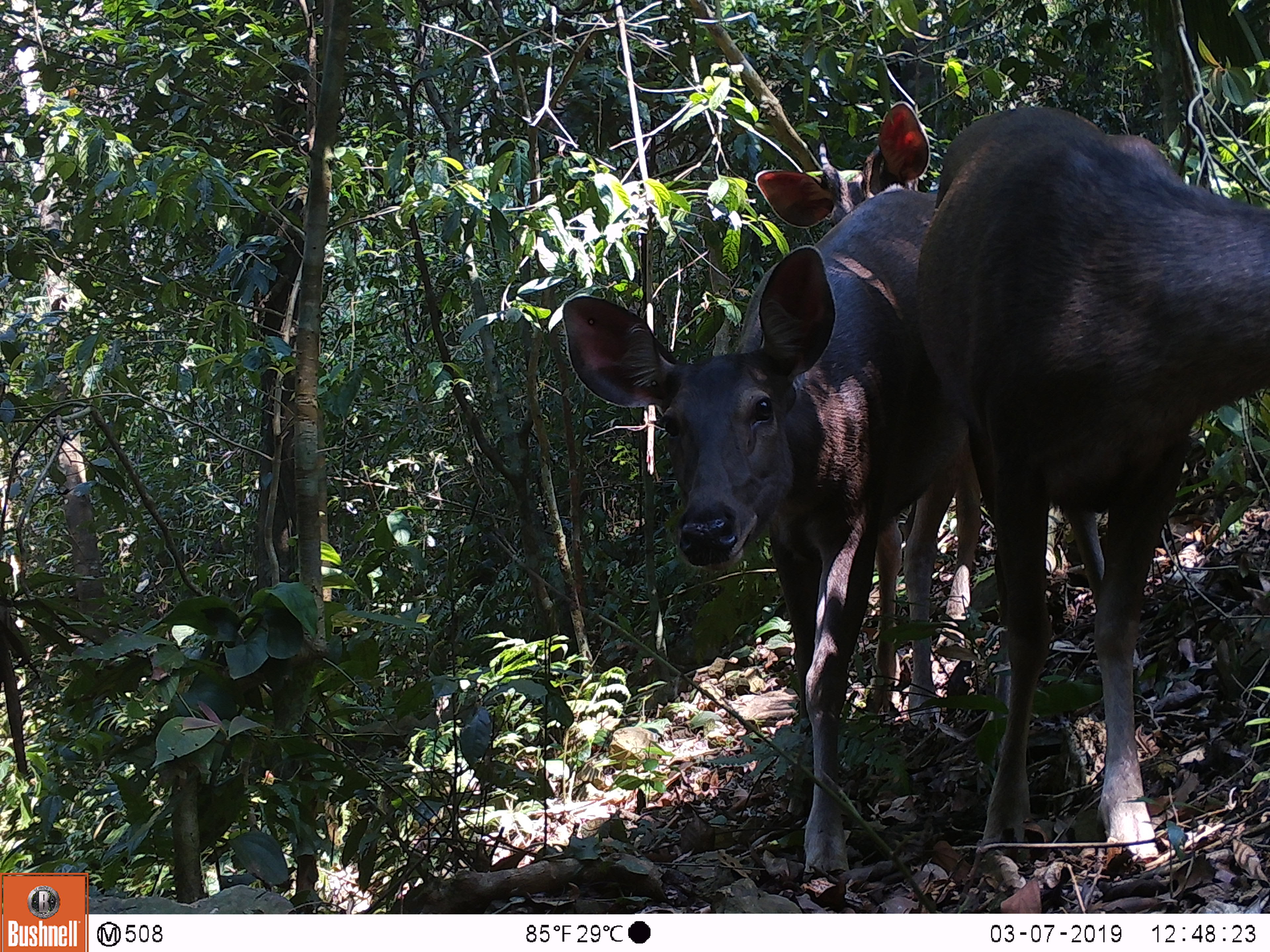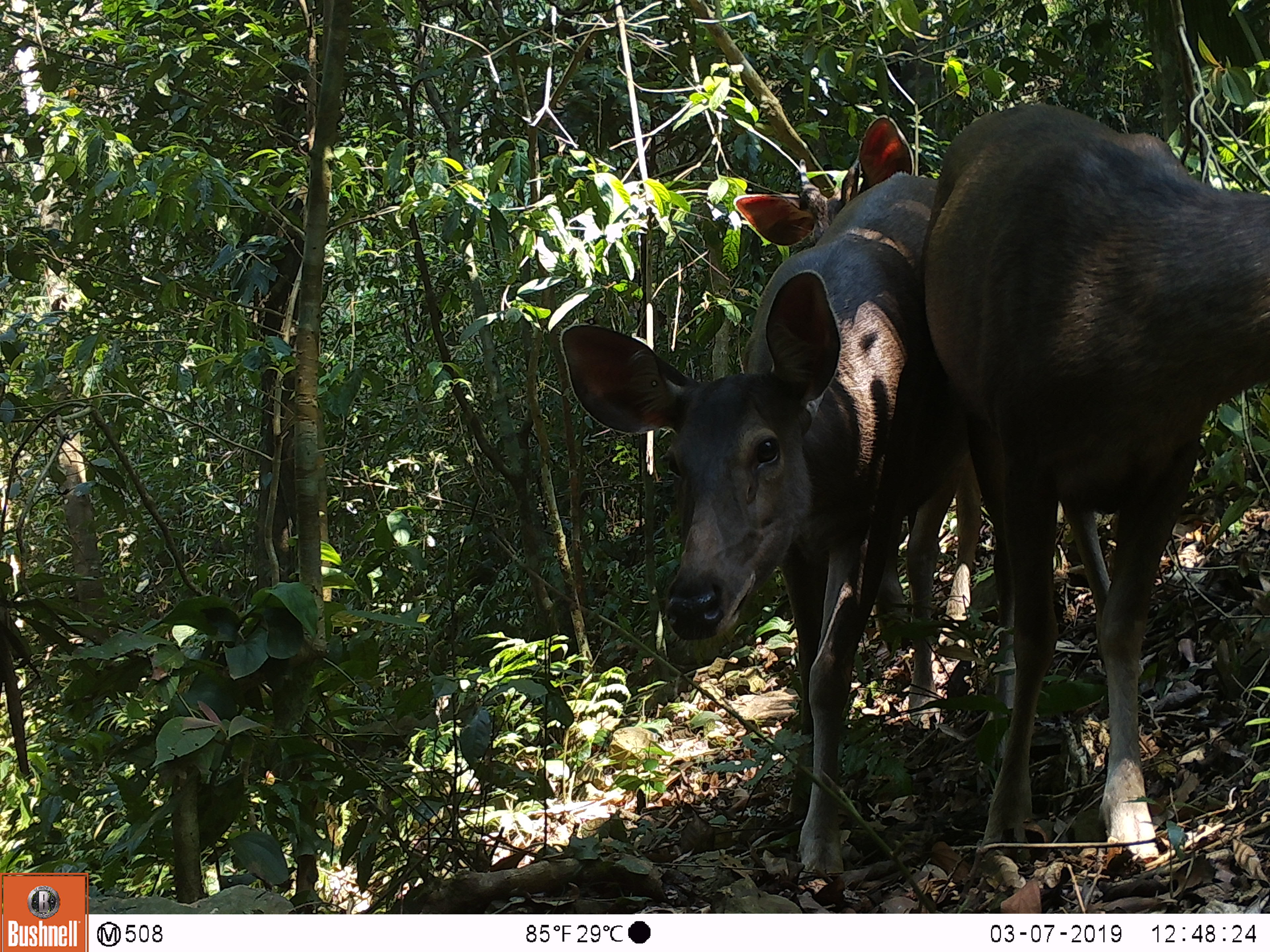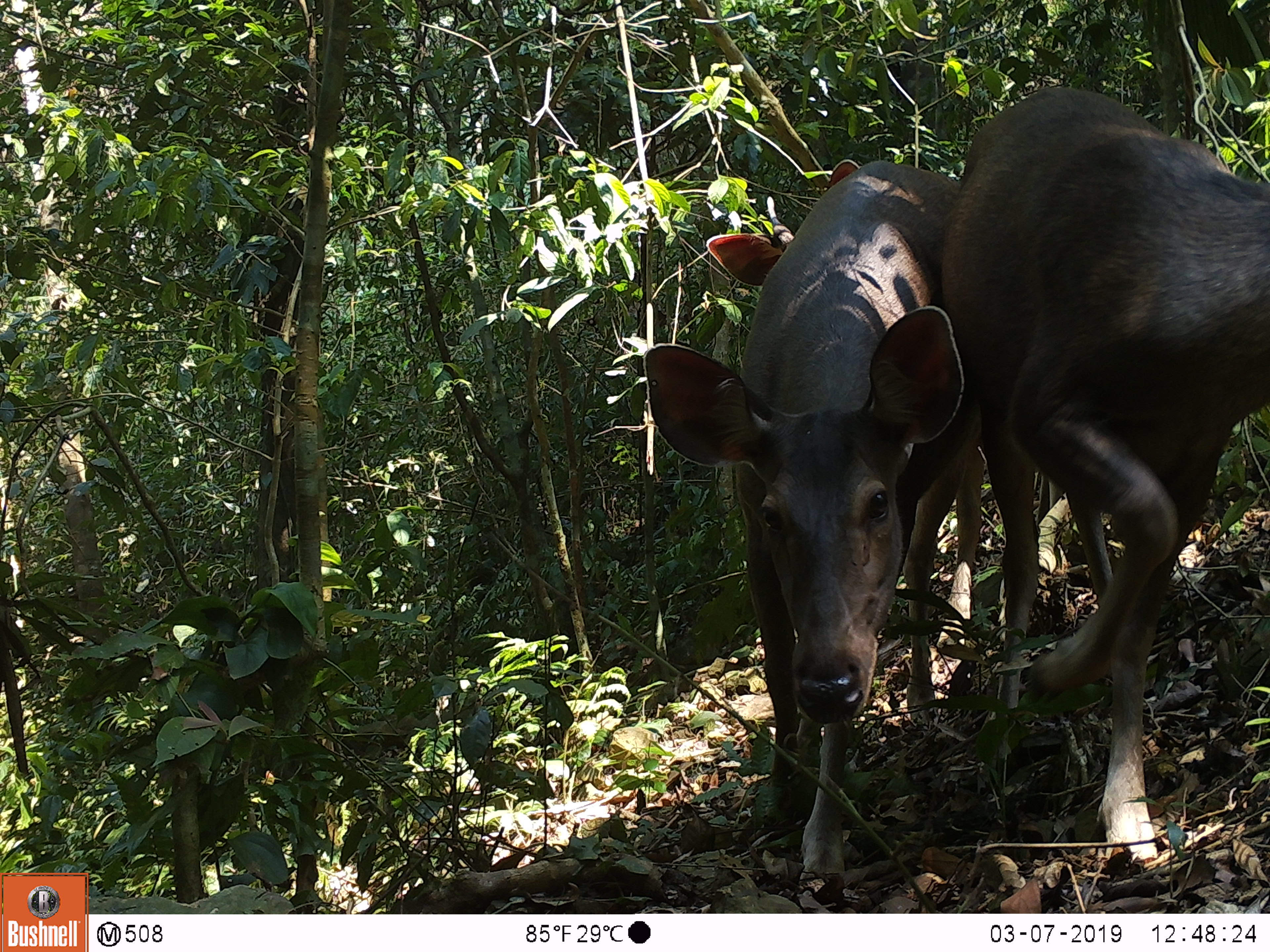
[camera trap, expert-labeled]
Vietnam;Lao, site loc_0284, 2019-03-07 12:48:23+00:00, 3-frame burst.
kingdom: Animalia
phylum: Chordata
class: Mammalia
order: Artiodactyla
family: Cervidae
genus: Rusa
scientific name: Rusa unicolor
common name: sambar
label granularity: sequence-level